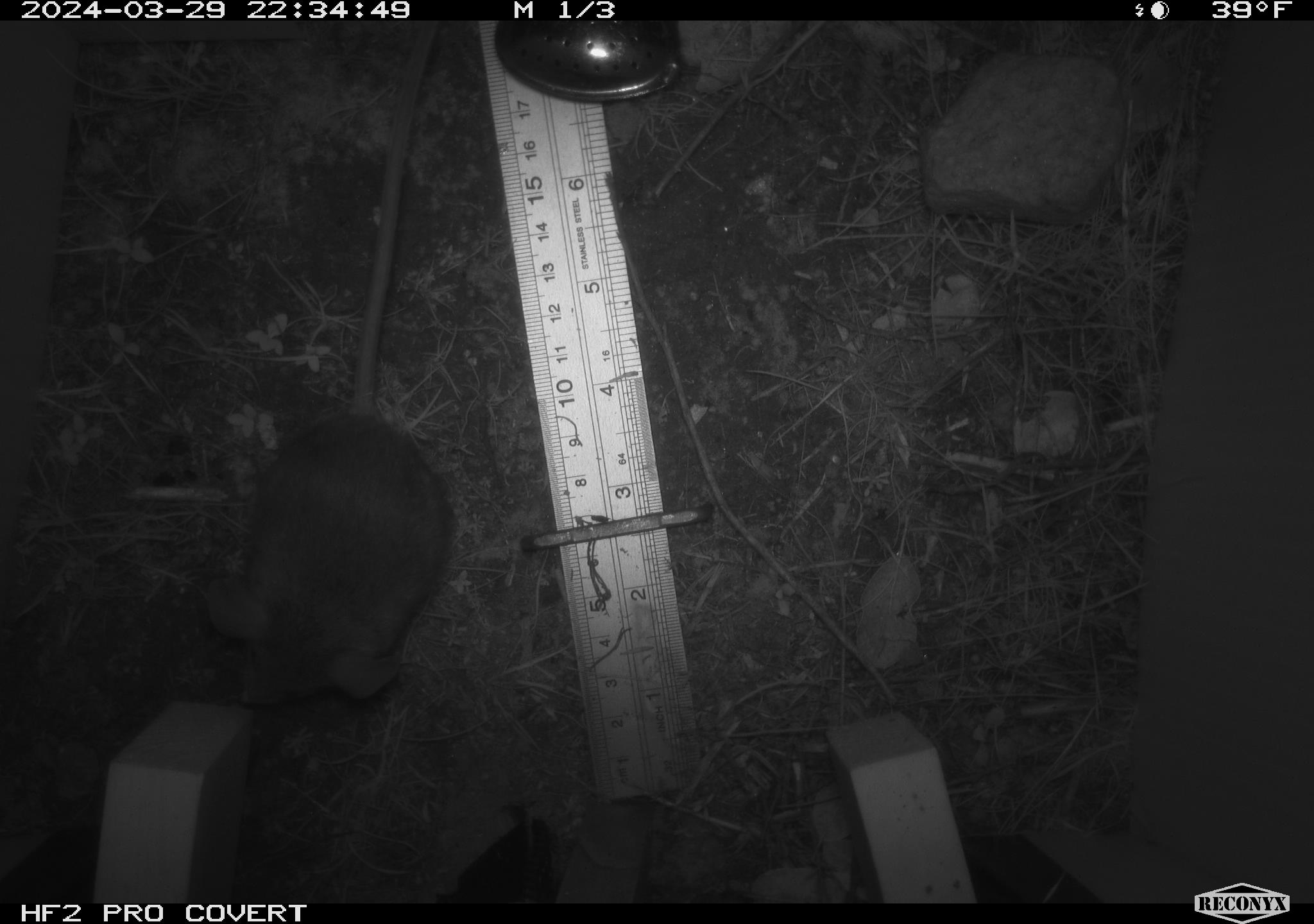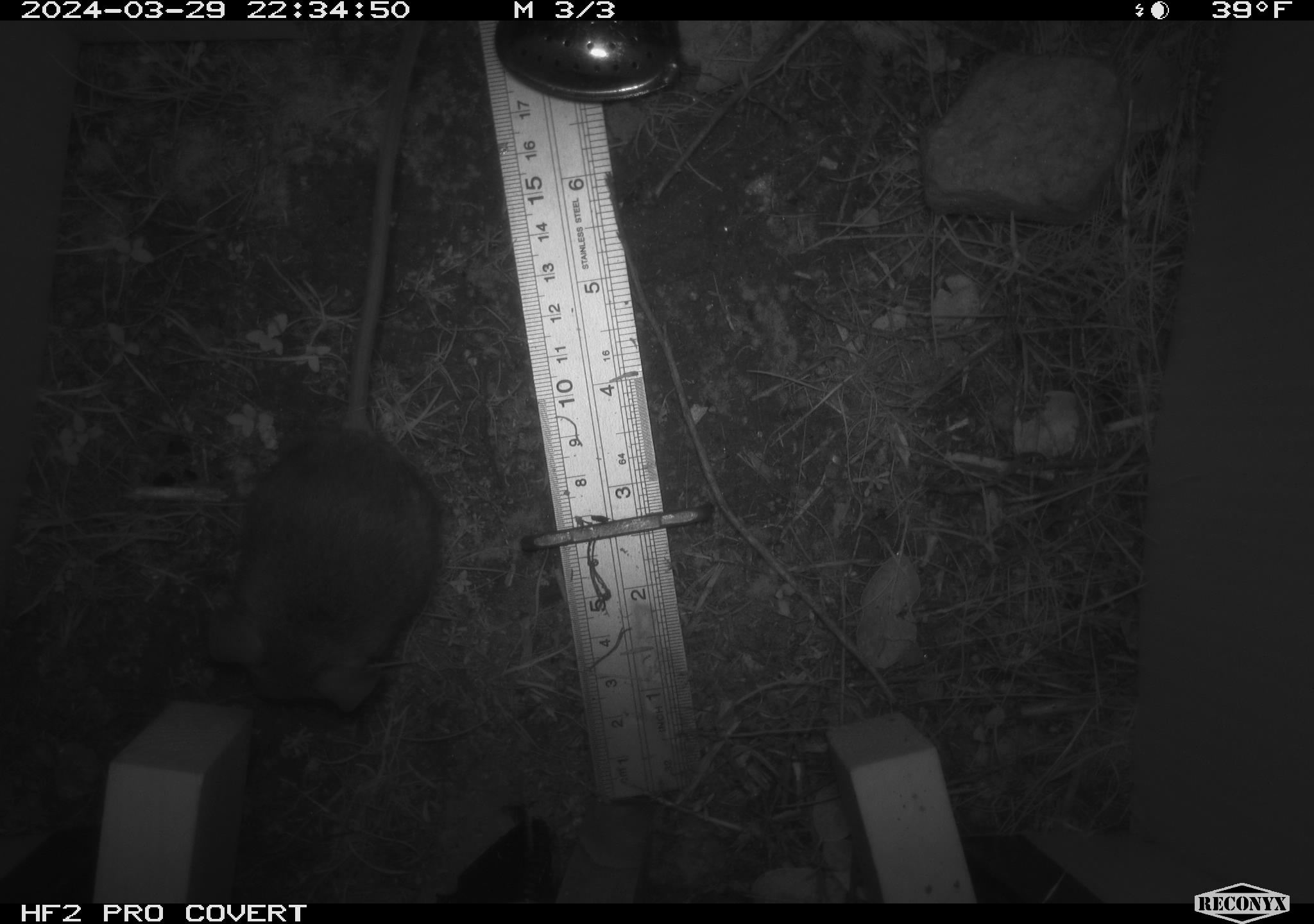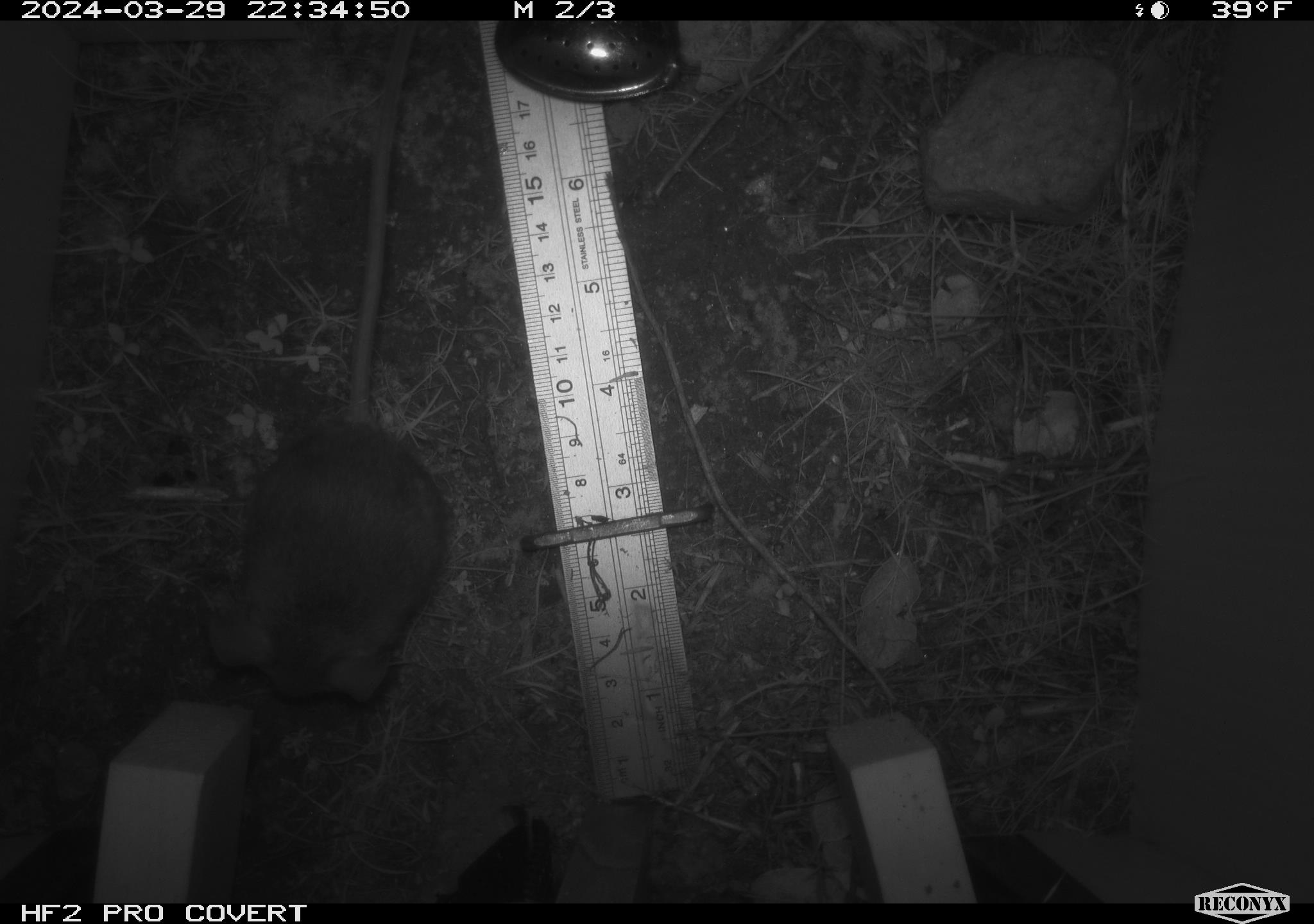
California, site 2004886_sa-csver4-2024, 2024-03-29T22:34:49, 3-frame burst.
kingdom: Animalia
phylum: Chordata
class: Mammalia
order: Rodentia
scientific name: Rodentia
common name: mouse species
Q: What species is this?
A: Mouse species (Rodentia).